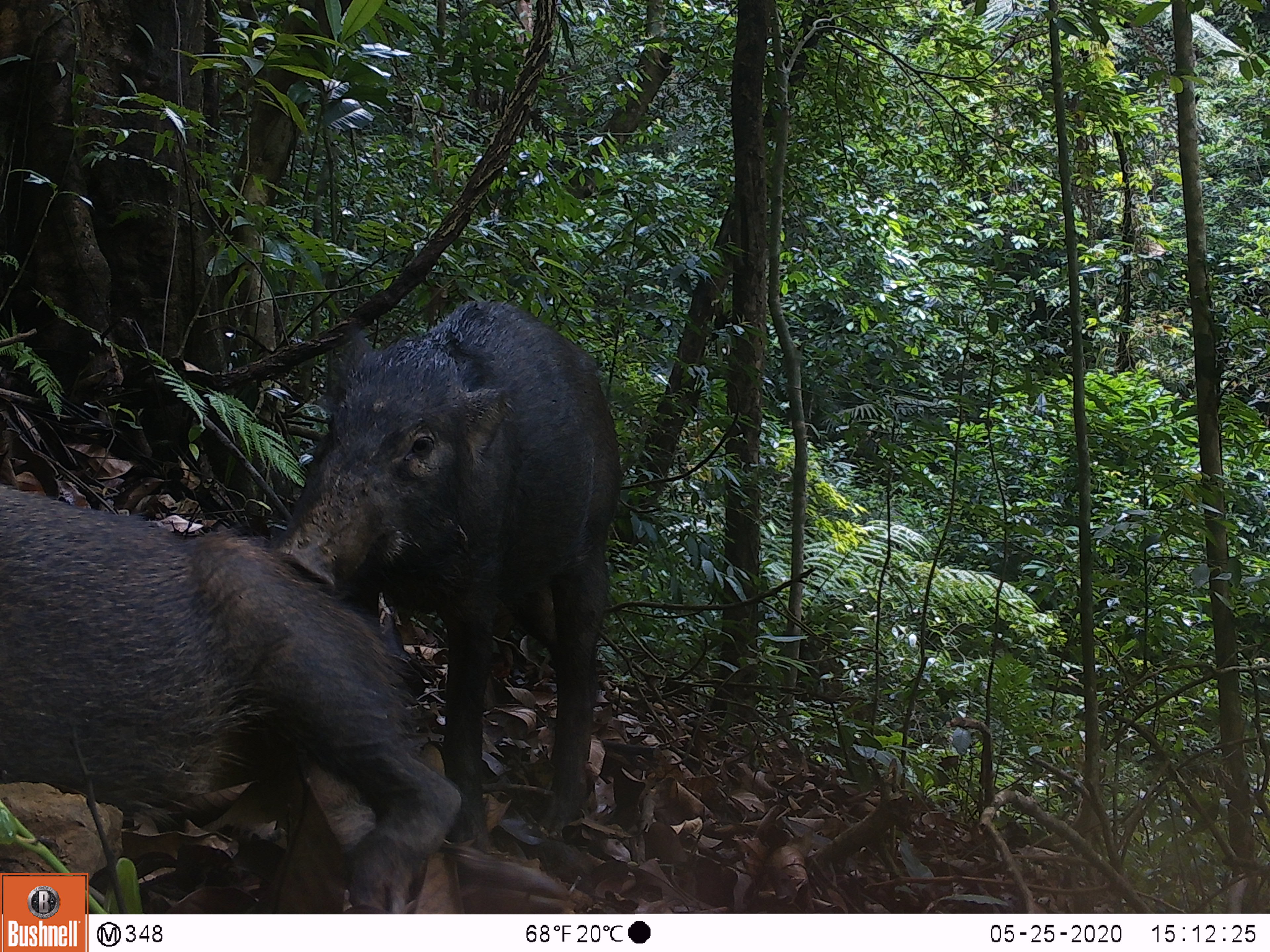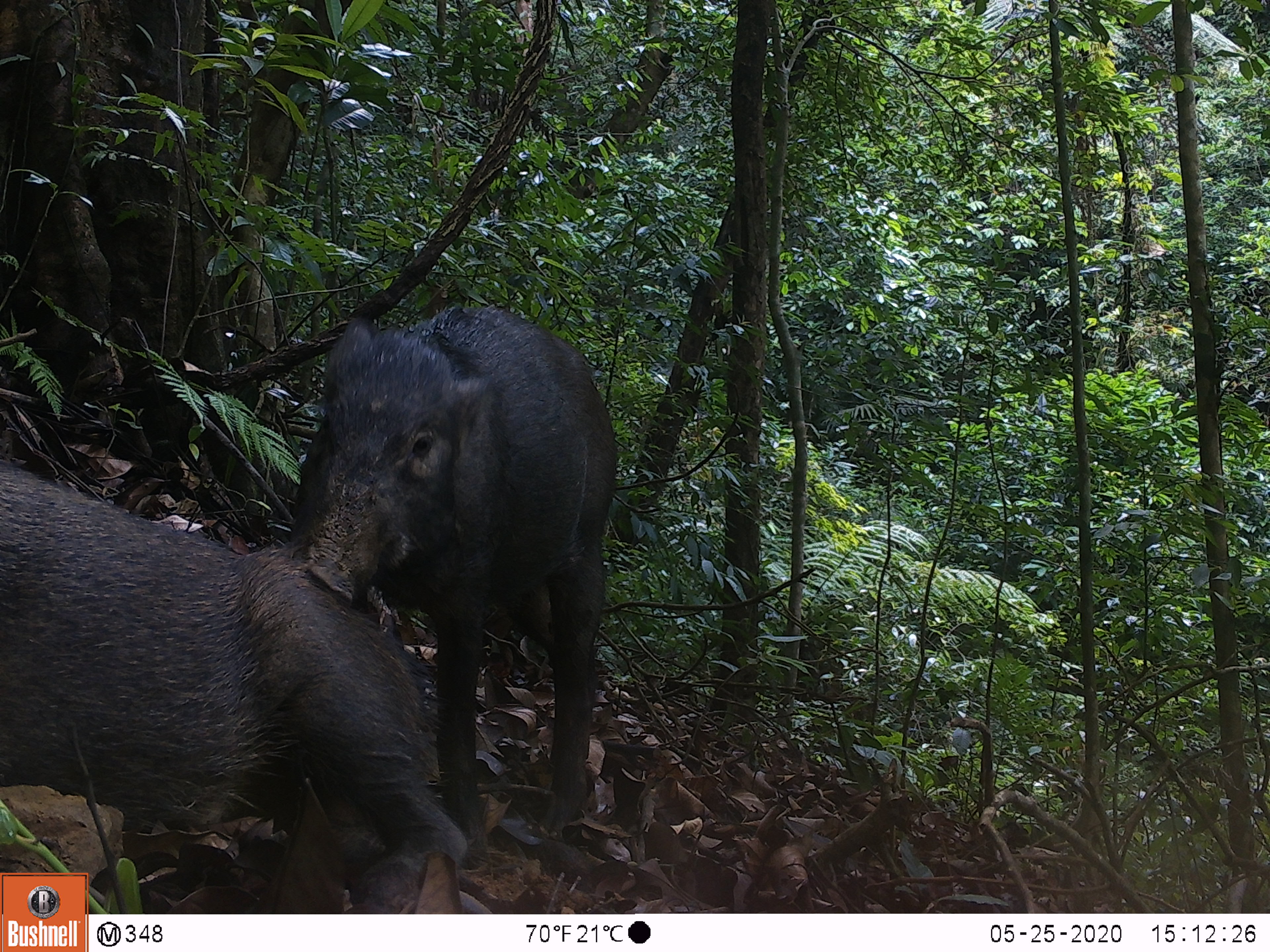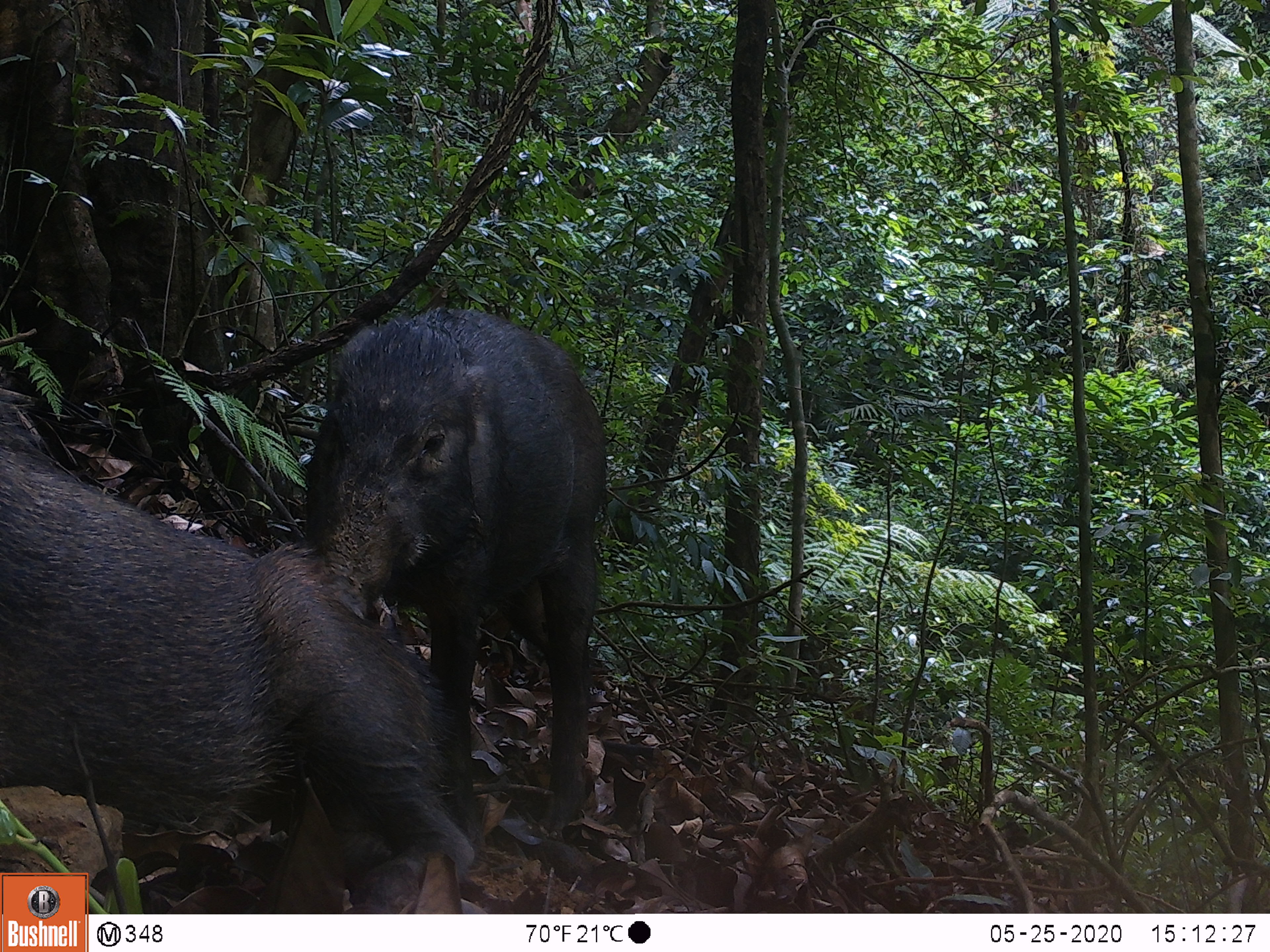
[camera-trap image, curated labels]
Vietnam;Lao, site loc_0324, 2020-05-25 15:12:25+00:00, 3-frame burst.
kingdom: Animalia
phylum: Chordata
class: Mammalia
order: Artiodactyla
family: Suidae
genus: Sus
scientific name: Sus scrofa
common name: eurasian wild pig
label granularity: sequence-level